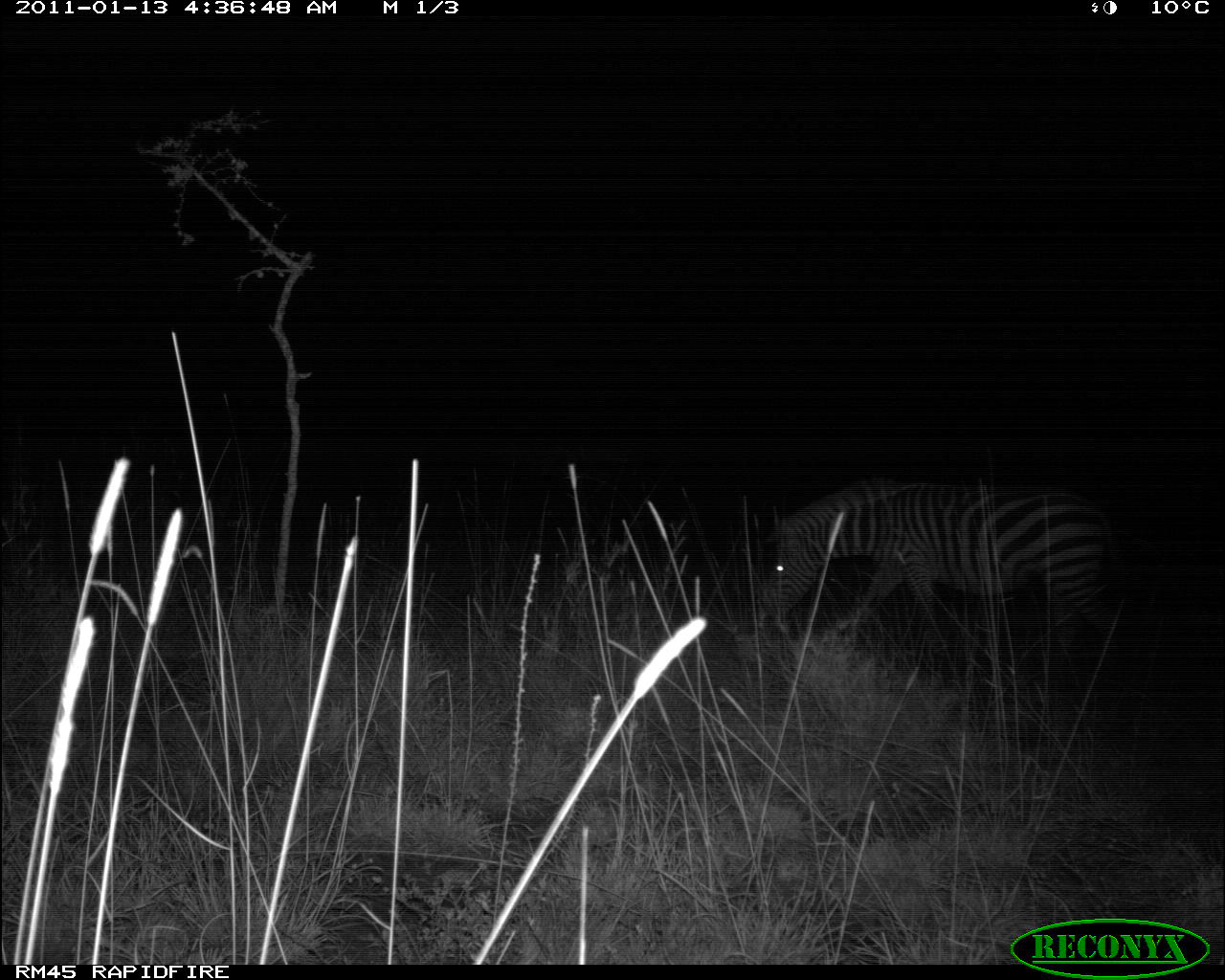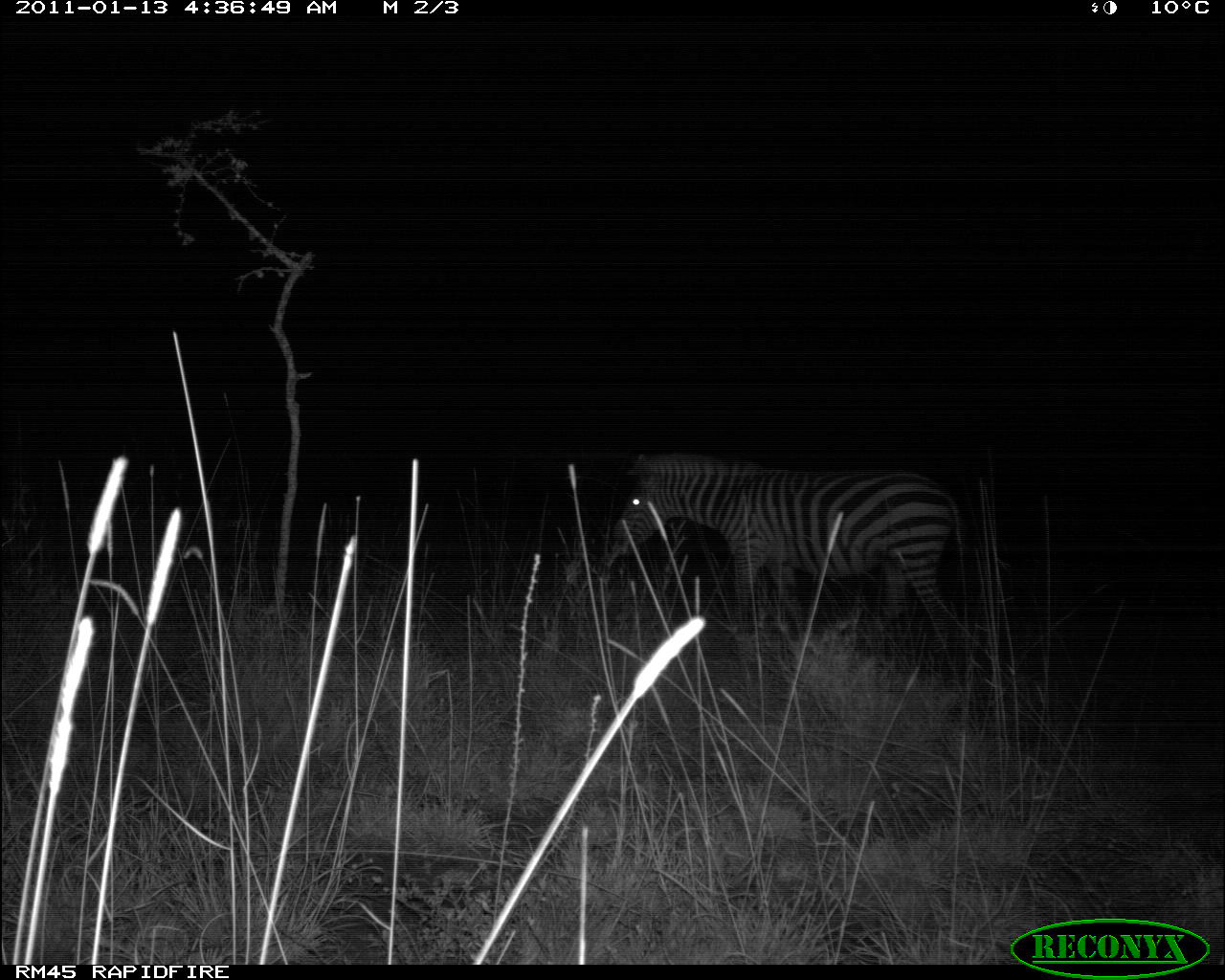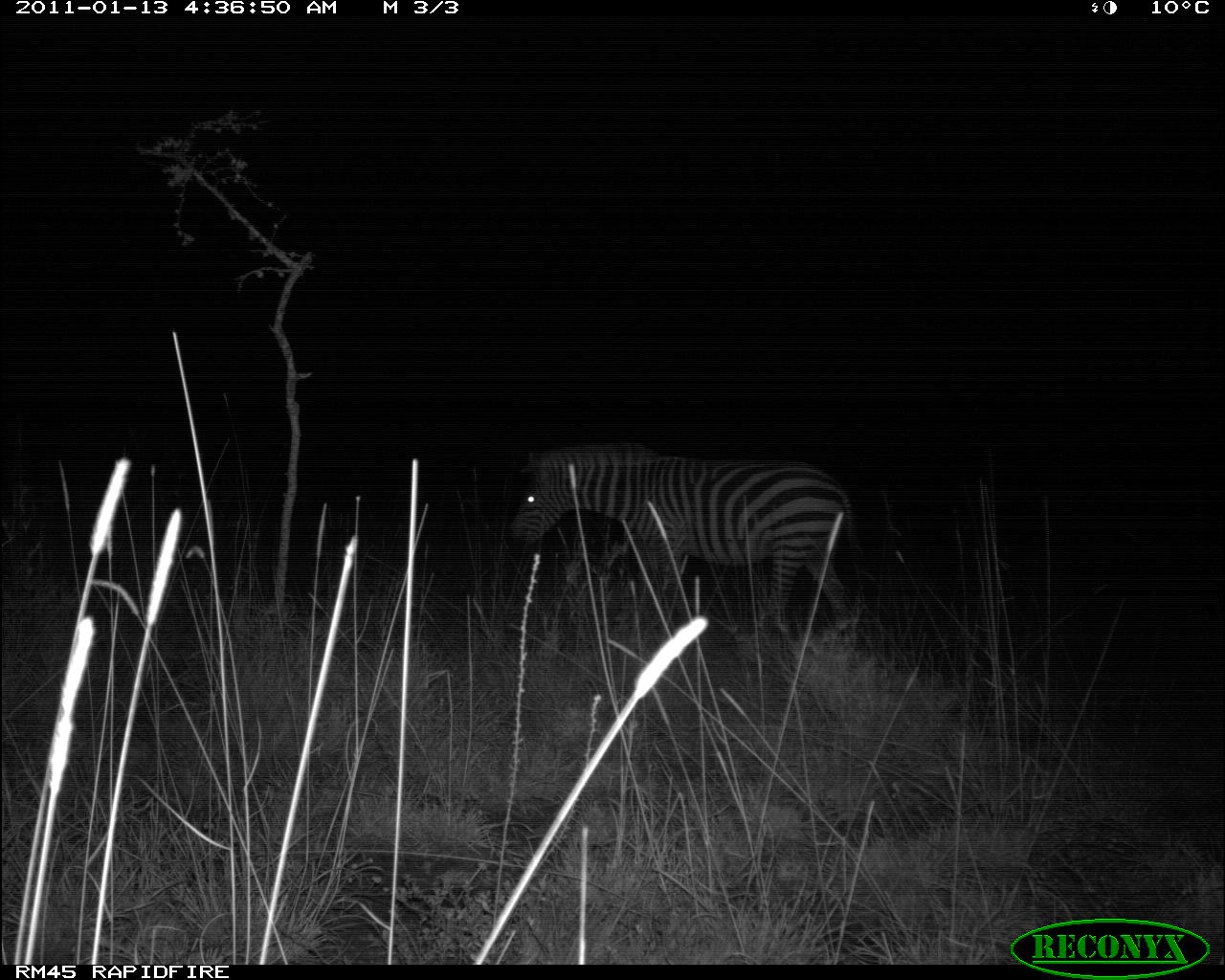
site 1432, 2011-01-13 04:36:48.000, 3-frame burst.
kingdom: Animalia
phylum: Chordata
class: Mammalia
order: Perissodactyla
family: Equidae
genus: Equus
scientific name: Equus quagga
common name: plains zebra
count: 1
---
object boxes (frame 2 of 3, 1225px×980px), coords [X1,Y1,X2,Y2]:
equus quagga: [606,449,968,657]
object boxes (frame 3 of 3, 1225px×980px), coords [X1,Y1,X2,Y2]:
equus quagga: [506,440,858,633]